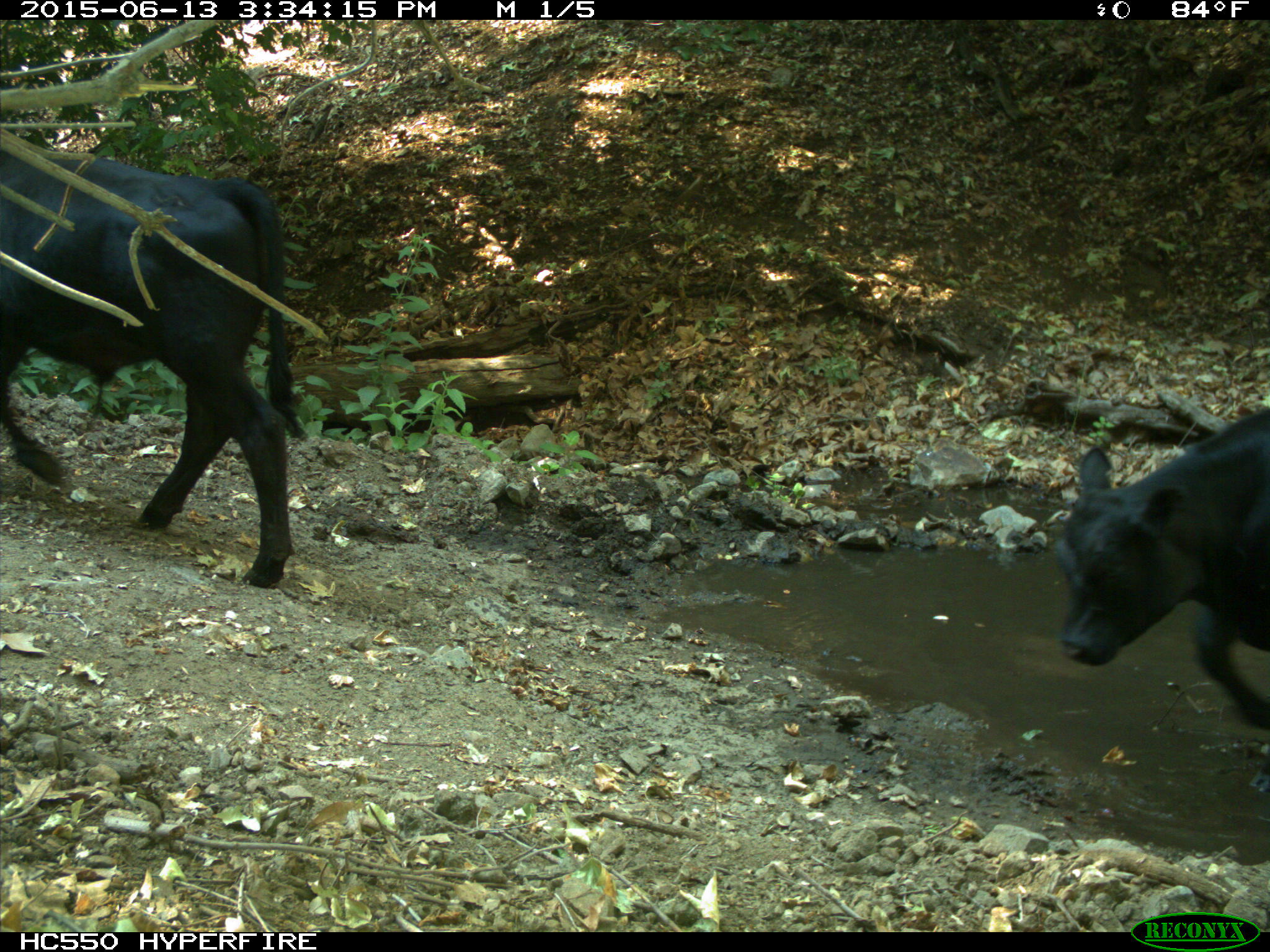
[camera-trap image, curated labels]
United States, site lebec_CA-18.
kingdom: Animalia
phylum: Chordata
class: Mammalia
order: Artiodactyla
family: Bovidae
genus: Bos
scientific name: Bos taurus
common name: domestic cow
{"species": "Bos taurus (domestic cow)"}